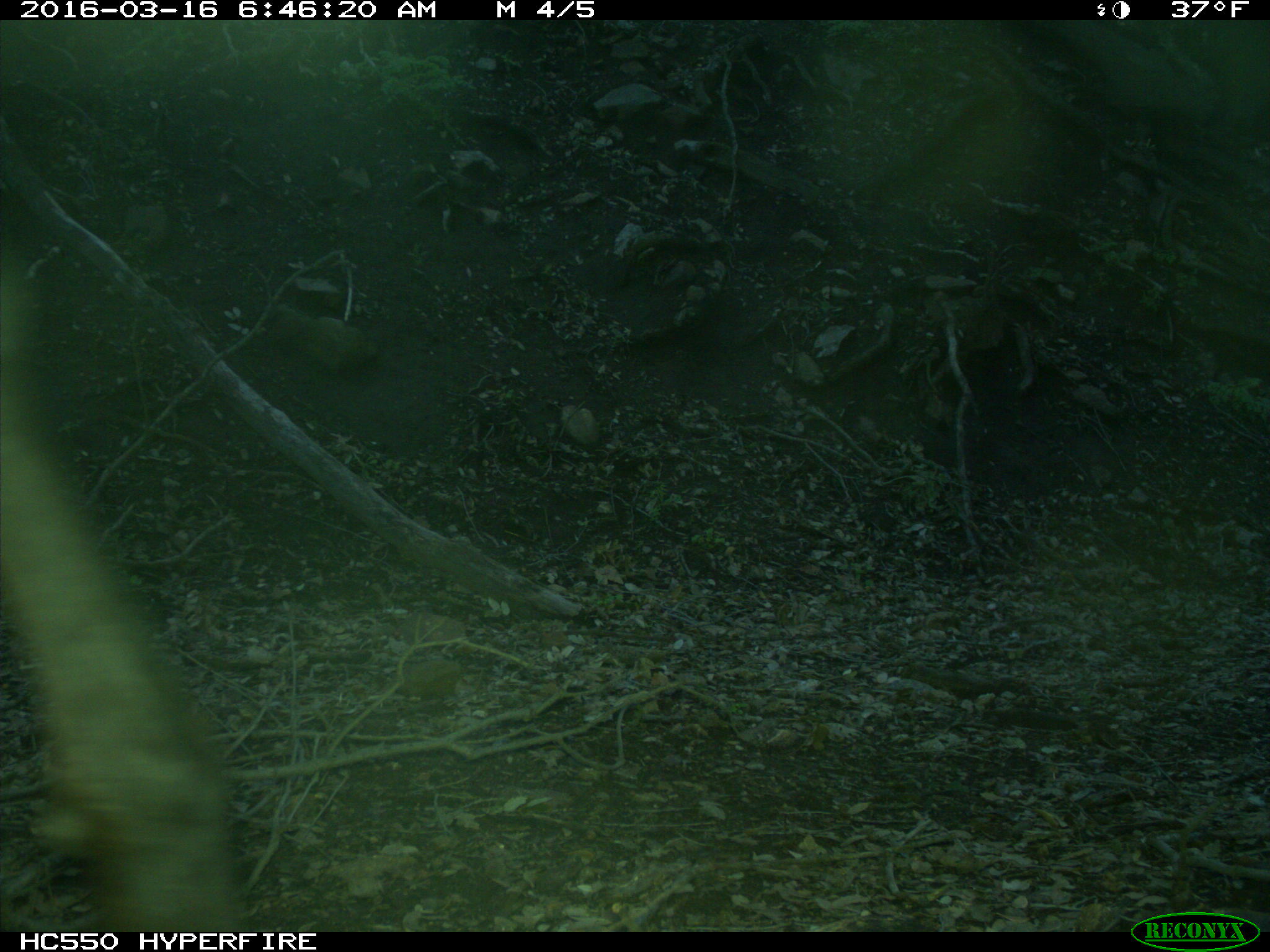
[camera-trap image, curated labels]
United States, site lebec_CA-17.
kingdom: Animalia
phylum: Chordata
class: Mammalia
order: Artiodactyla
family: Cervidae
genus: Cervus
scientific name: Cervus canadensis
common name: elk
Cervus canadensis (elk).